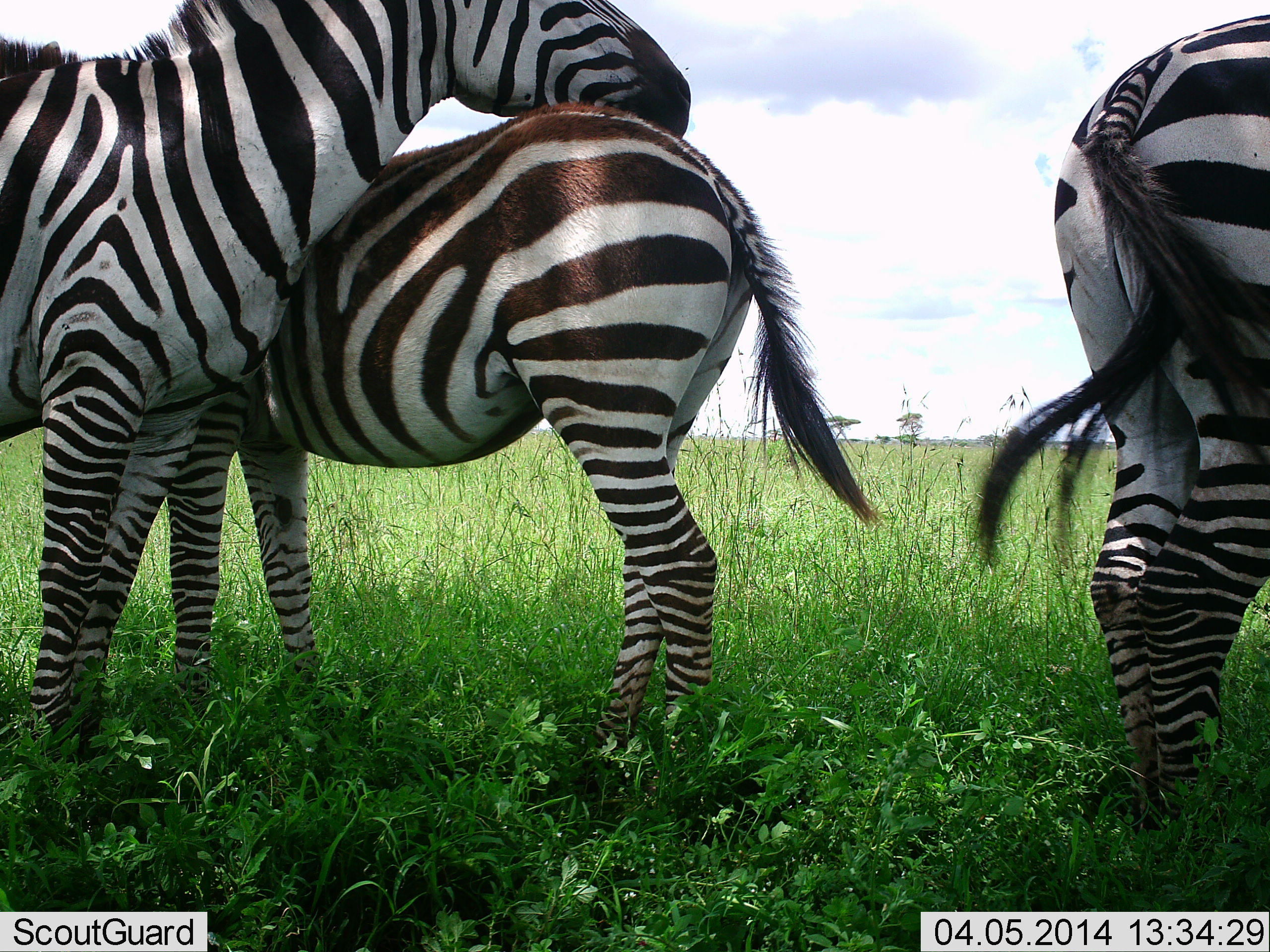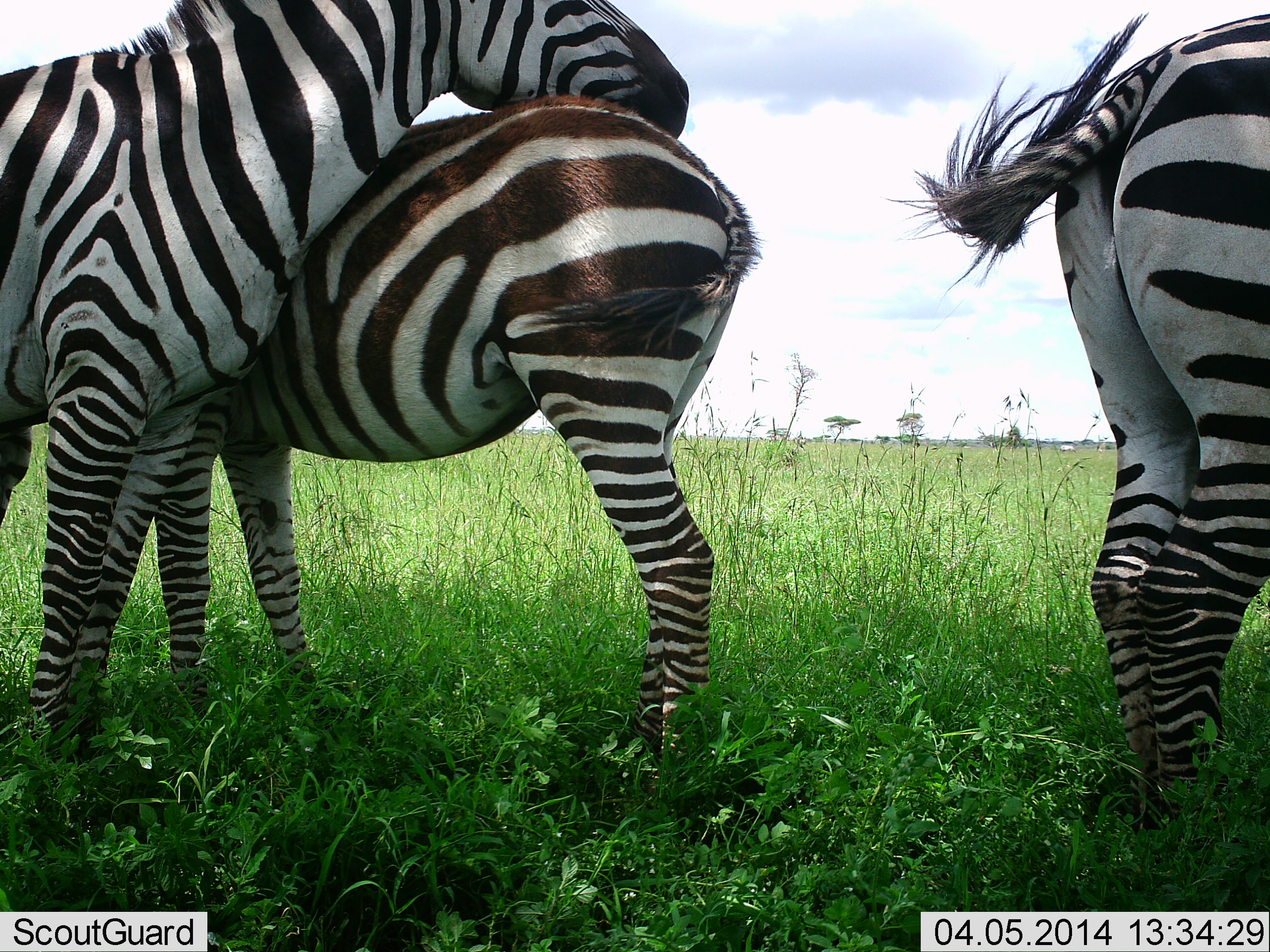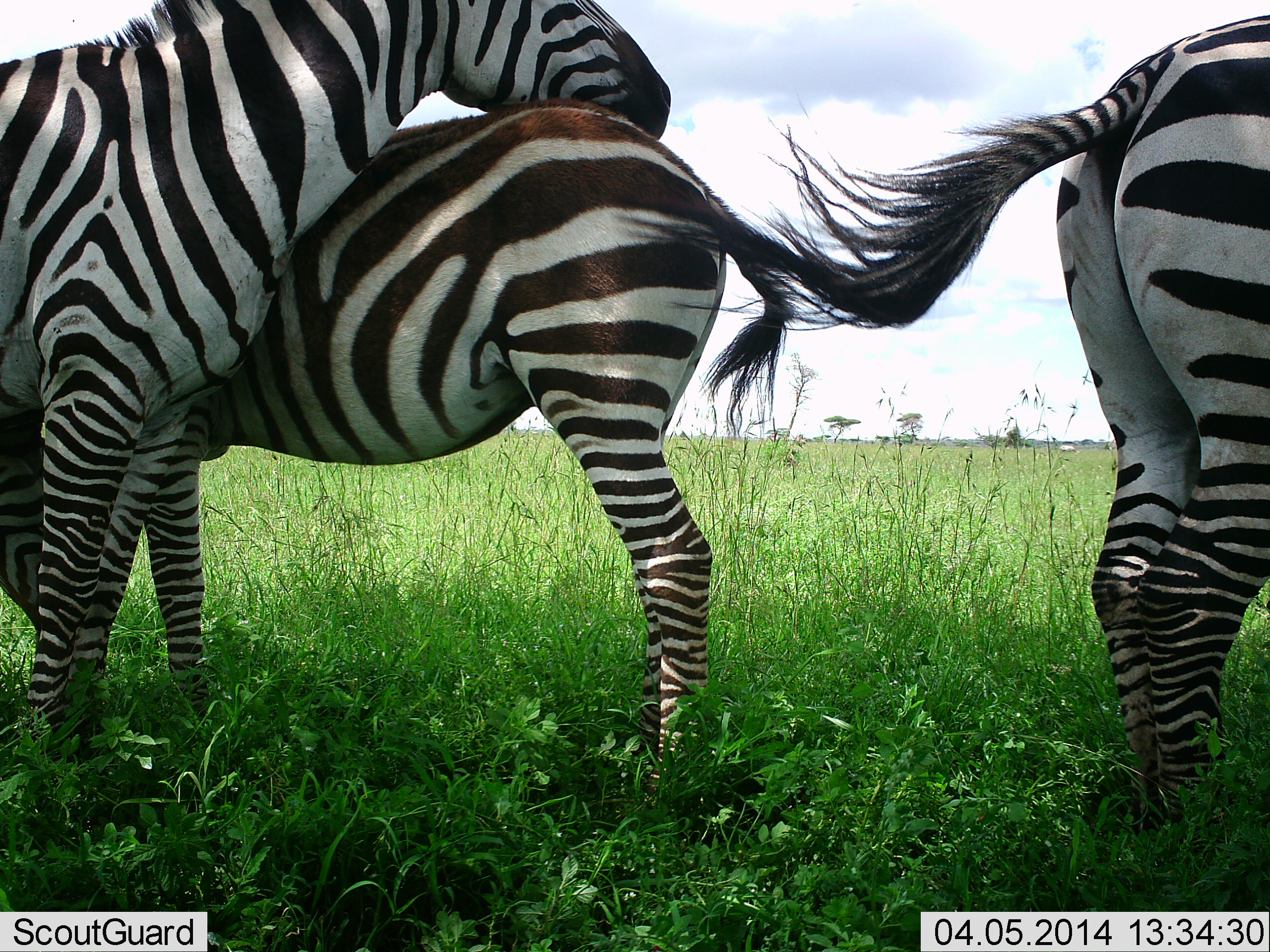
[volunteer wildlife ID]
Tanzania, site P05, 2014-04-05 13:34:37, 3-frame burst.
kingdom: Animalia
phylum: Chordata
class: Mammalia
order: Perissodactyla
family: Equidae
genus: Equus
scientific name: Equus quagga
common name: plains zebra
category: zebra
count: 3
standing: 100%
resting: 0%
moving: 0%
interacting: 40%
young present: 10%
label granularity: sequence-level